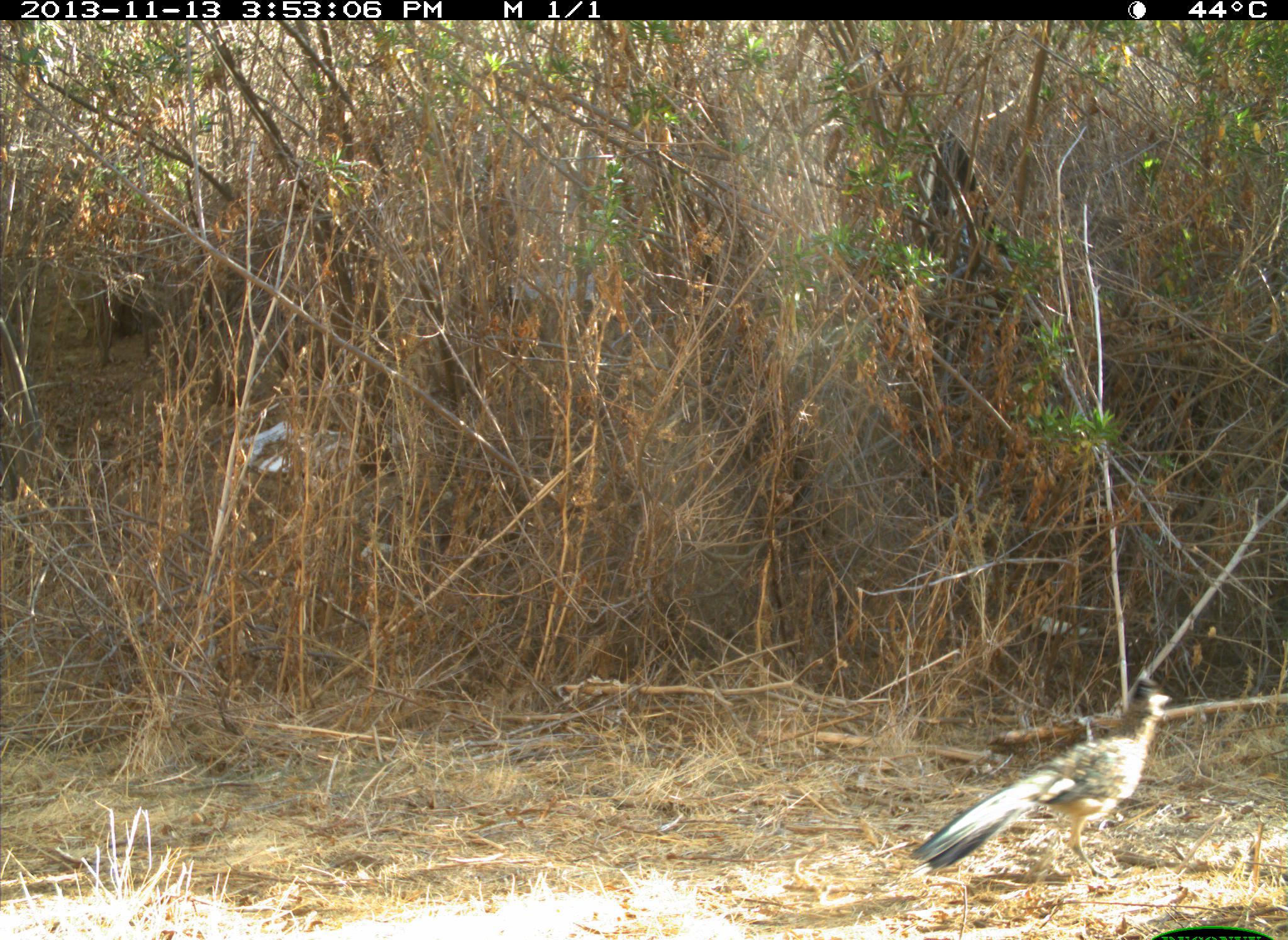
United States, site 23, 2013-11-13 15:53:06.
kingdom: Animalia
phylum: Chordata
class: Aves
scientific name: Aves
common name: bird